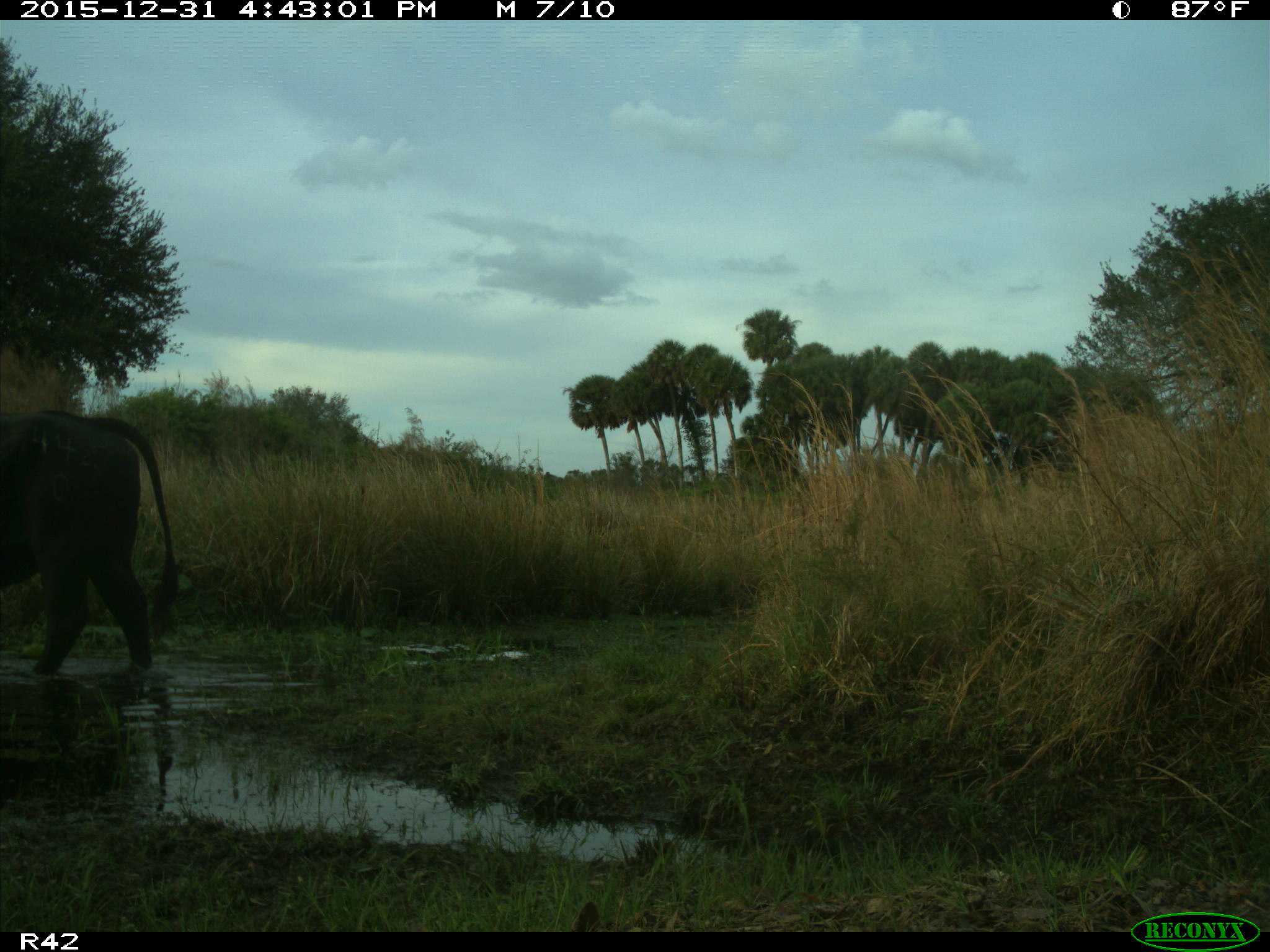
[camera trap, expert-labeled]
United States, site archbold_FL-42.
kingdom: Animalia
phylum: Chordata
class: Mammalia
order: Artiodactyla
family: Bovidae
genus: Bos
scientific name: Bos taurus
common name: domestic cow